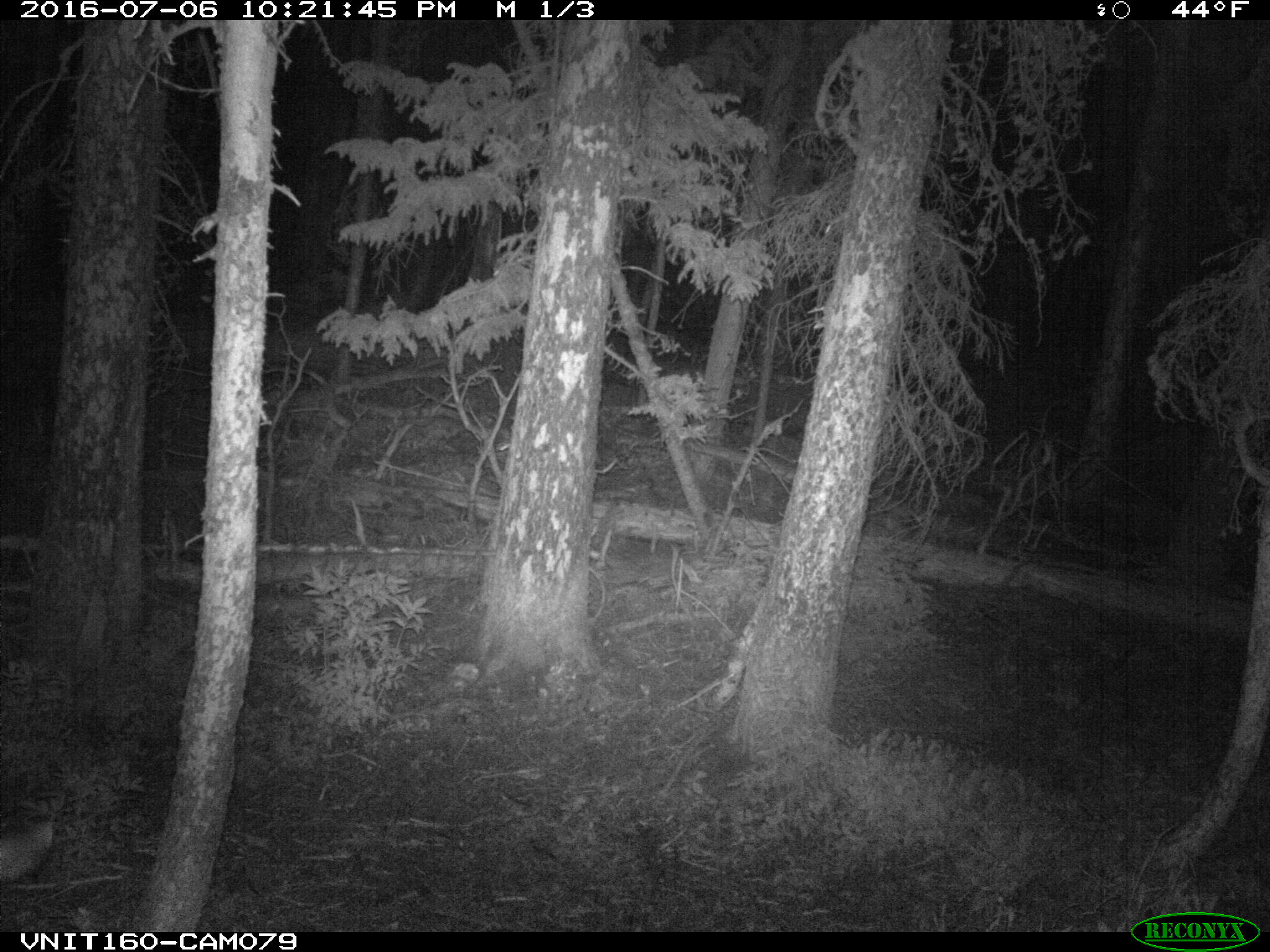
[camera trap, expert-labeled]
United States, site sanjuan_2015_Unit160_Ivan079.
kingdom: Animalia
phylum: Chordata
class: Mammalia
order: Artiodactyla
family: Cervidae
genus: Odocoileus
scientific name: Odocoileus hemionus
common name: mule deer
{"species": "Odocoileus hemionus (mule deer)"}